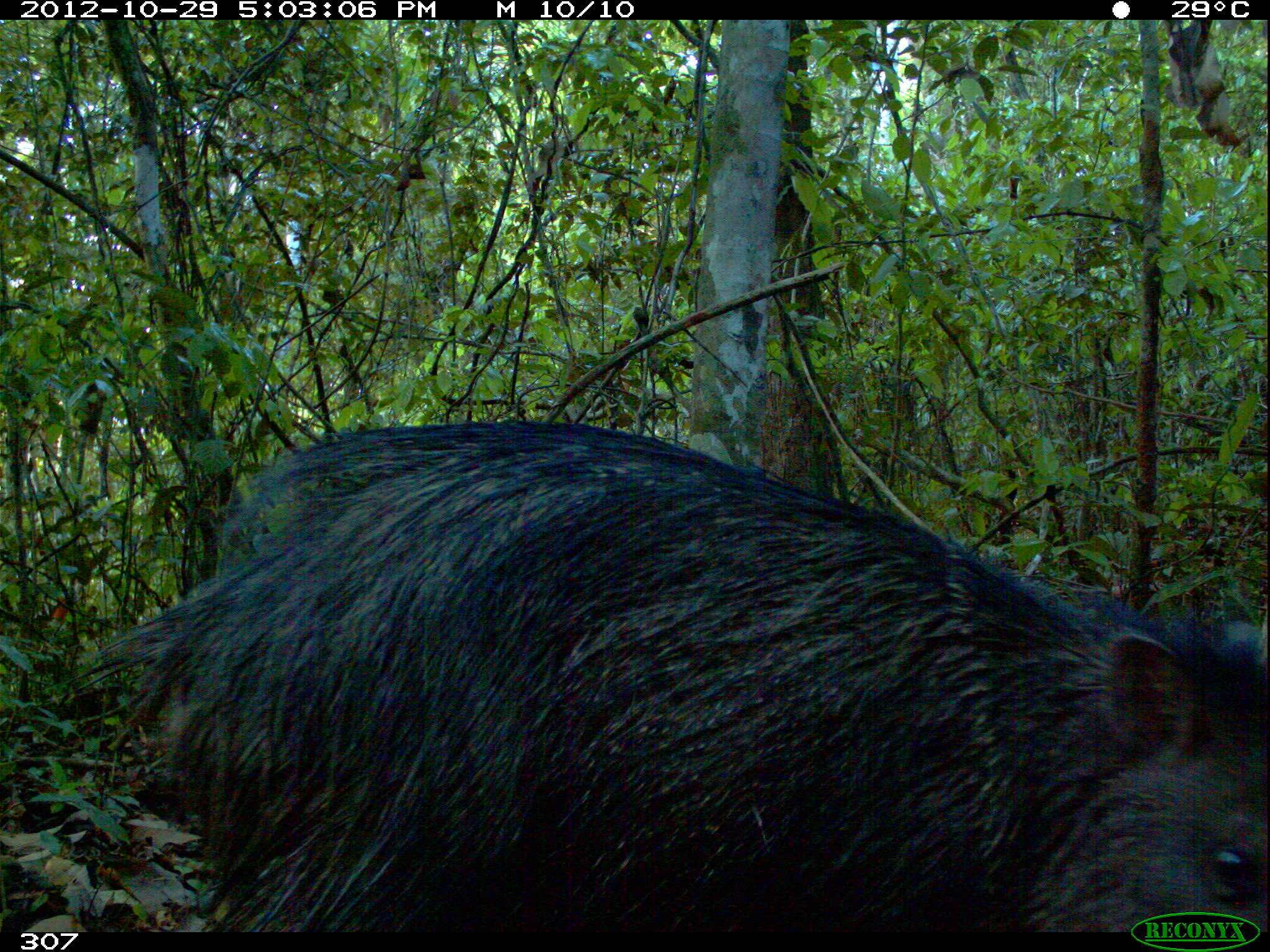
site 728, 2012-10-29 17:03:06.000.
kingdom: Animalia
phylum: Chordata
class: Mammalia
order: Artiodactyla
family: Tayassuidae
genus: Pecari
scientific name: Pecari tajacu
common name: collared peccary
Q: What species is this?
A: Pecari tajacu (collared peccary).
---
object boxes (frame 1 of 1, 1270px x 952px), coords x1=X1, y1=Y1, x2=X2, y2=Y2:
pecari tajacu: x1=65, y1=418, x2=1270, y2=930